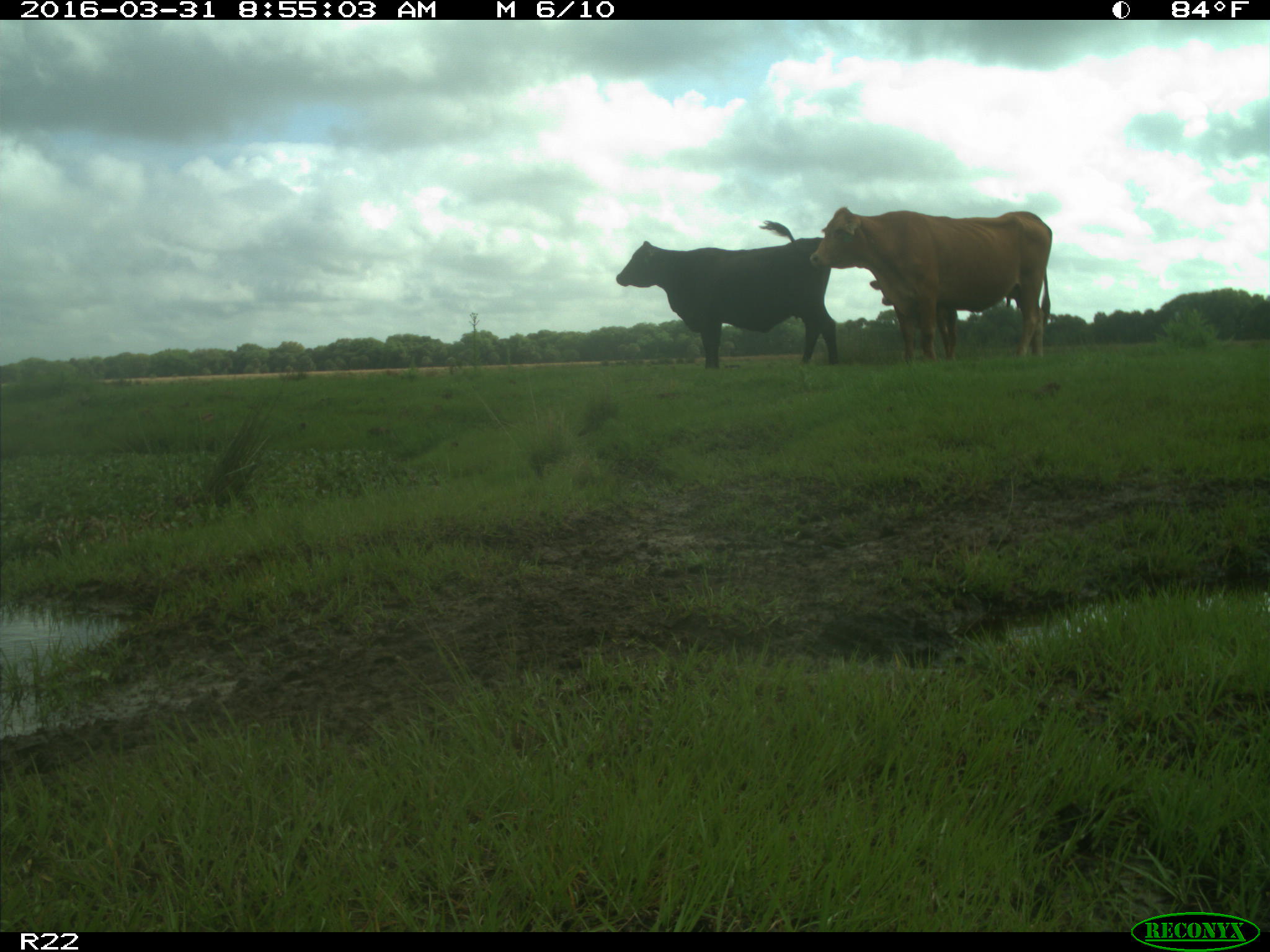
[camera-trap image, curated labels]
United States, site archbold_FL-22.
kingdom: Animalia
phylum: Chordata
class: Mammalia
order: Artiodactyla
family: Bovidae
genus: Bos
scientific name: Bos taurus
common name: domestic cow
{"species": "Bos taurus (domestic cow)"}